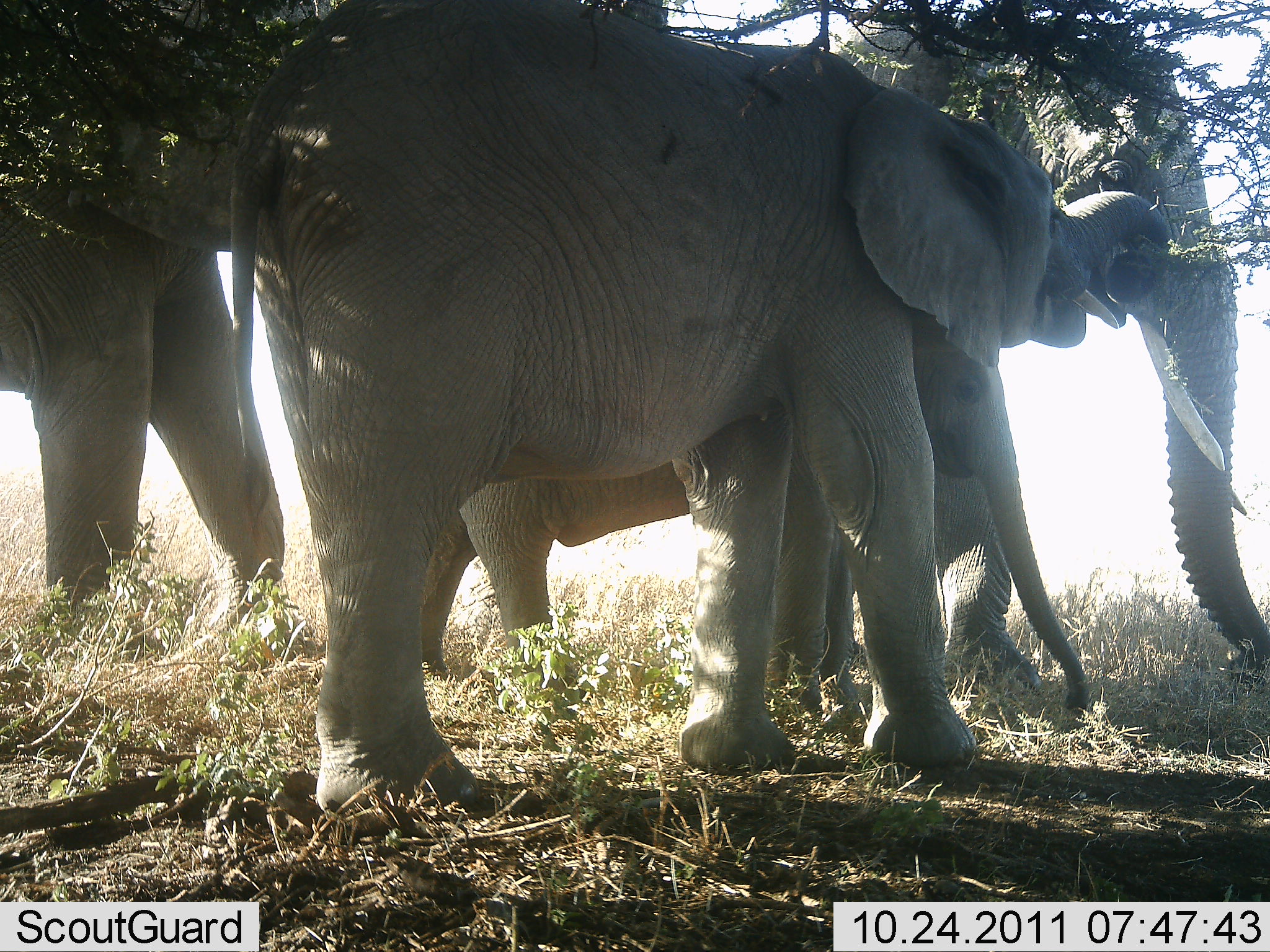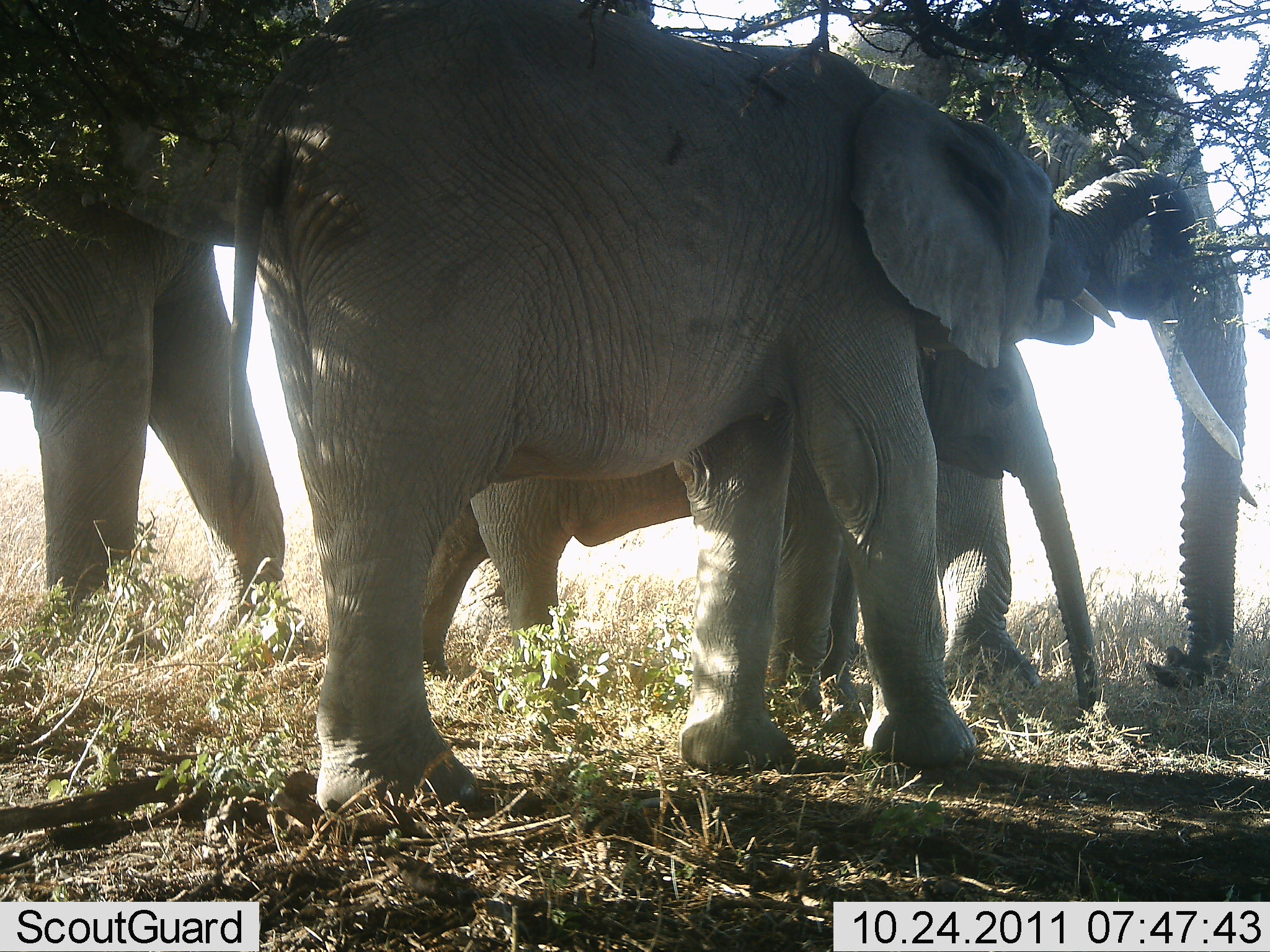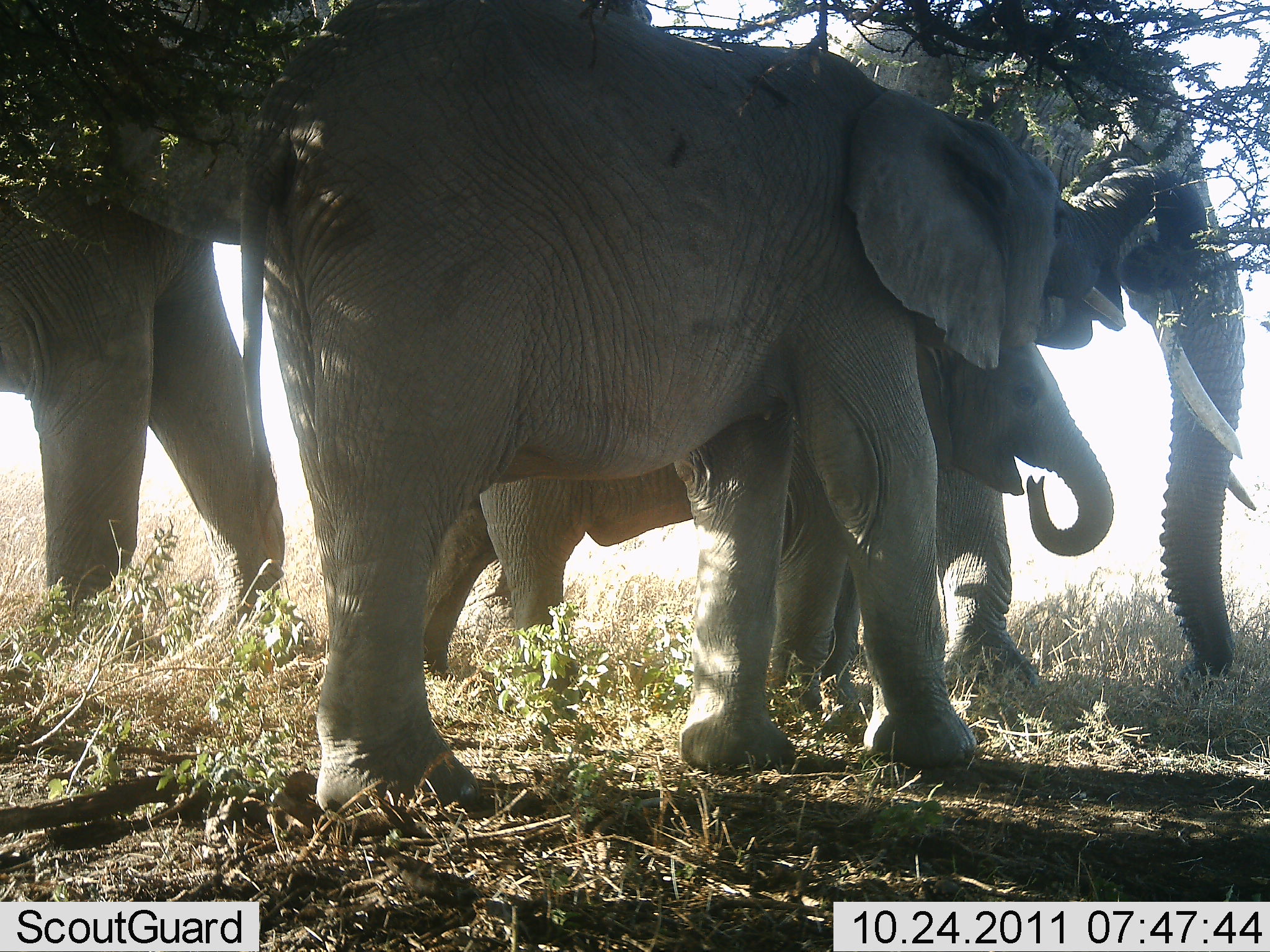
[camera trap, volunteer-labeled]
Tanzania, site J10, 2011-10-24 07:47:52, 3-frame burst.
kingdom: Animalia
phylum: Chordata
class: Mammalia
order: Proboscidea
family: Elephantidae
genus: Loxodonta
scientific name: Loxodonta africana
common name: african bush elephant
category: elephant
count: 4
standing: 67%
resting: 7%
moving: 0%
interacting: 0%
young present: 80%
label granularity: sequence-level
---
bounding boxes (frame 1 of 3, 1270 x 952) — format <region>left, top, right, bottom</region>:
animal: <region>273, 3, 1269, 814</region>; <region>242, 78, 1270, 716</region>; <region>423, 325, 1084, 714</region>; <region>0, 94, 291, 609</region>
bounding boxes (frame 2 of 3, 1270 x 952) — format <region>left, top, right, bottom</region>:
animal: <region>235, 0, 1233, 815</region>; <region>415, 339, 1107, 720</region>; <region>1, 139, 289, 615</region>; <region>392, 417, 845, 684</region>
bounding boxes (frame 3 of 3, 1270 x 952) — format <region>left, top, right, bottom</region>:
animal: <region>236, 0, 1259, 823</region>; <region>389, 309, 1119, 773</region>; <region>0, 163, 290, 619</region>